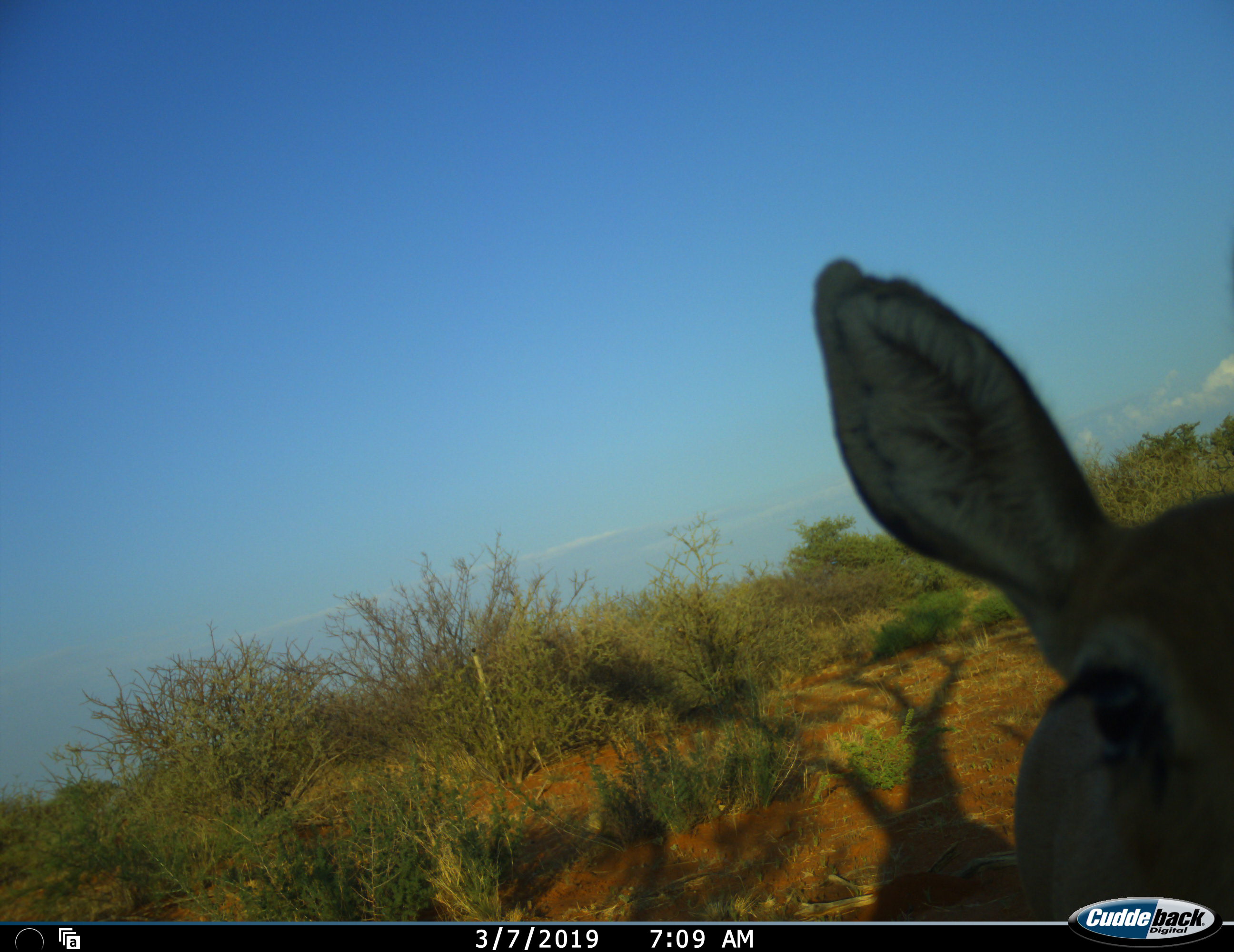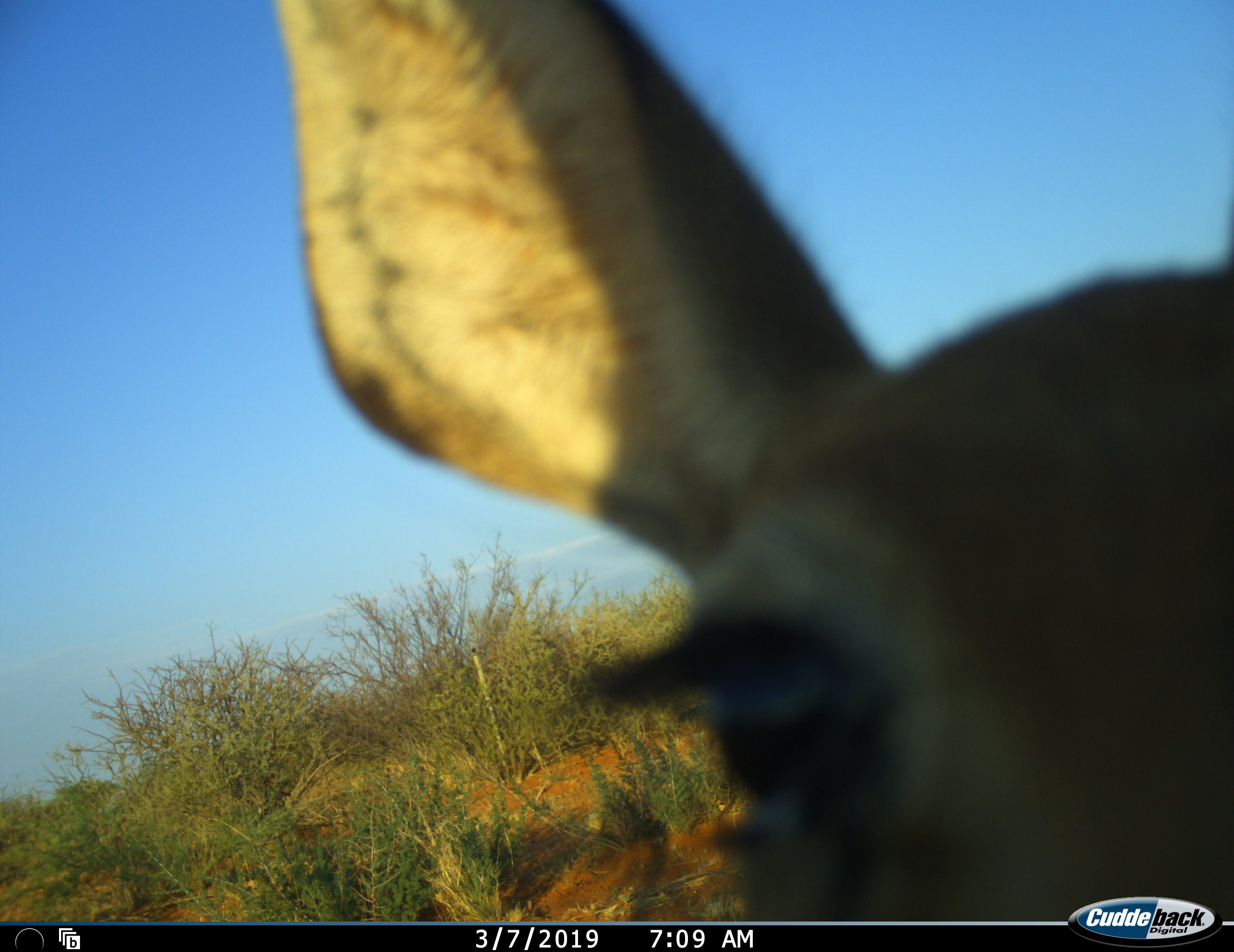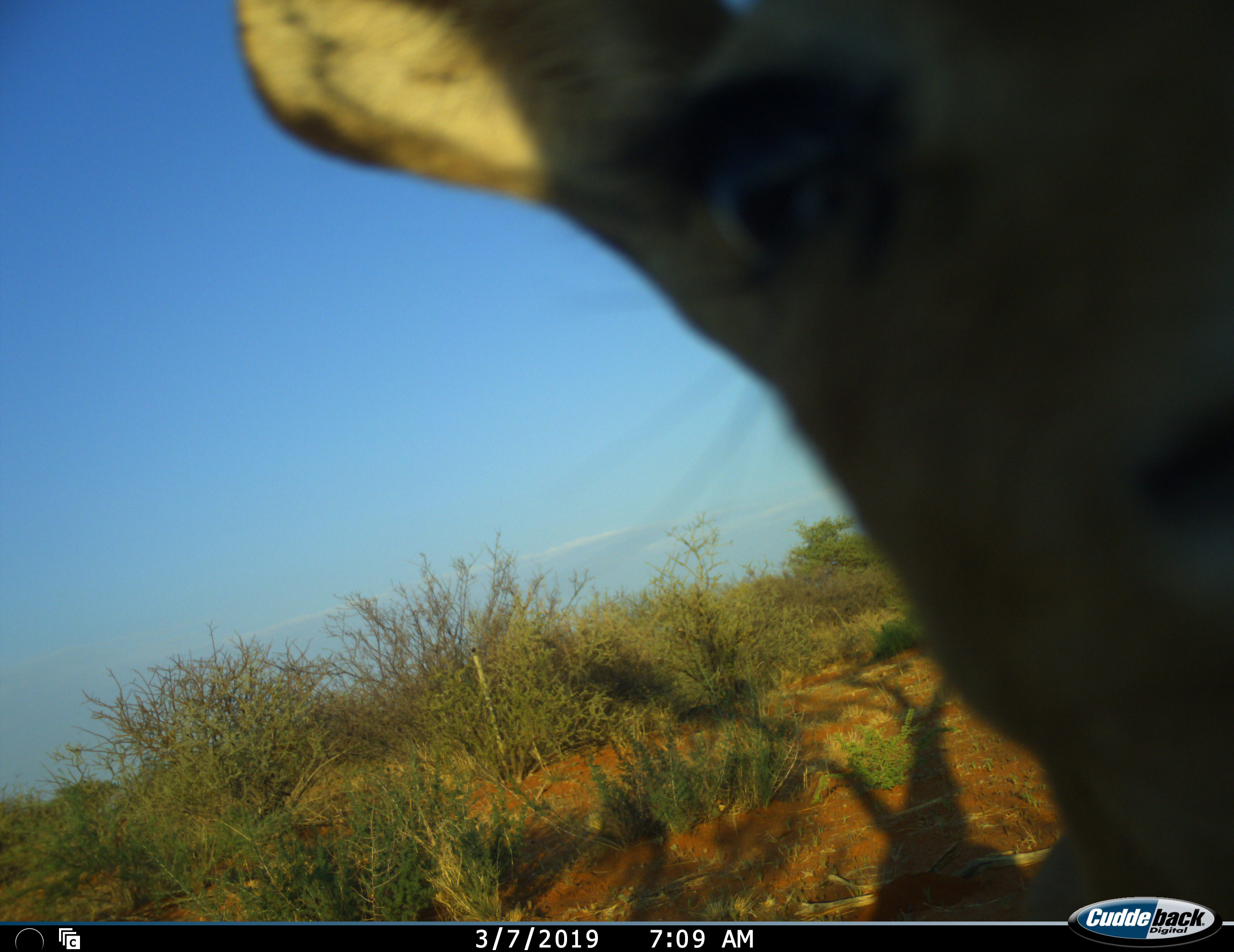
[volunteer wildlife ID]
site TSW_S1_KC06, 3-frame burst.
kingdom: Animalia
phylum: Chordata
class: Mammalia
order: Artiodactyla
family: Bovidae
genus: Aepyceros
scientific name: Aepyceros melampus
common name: impala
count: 1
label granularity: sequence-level